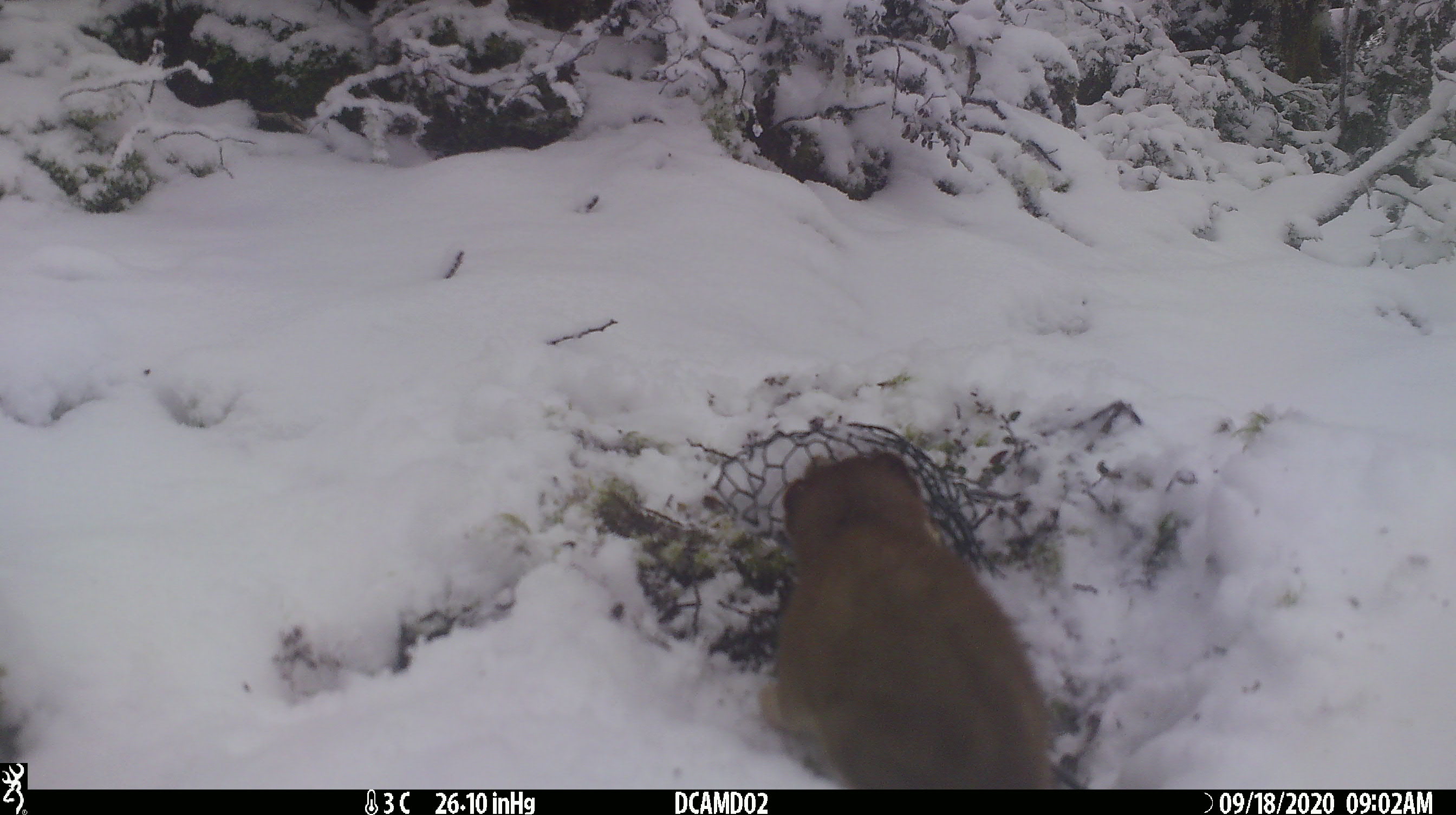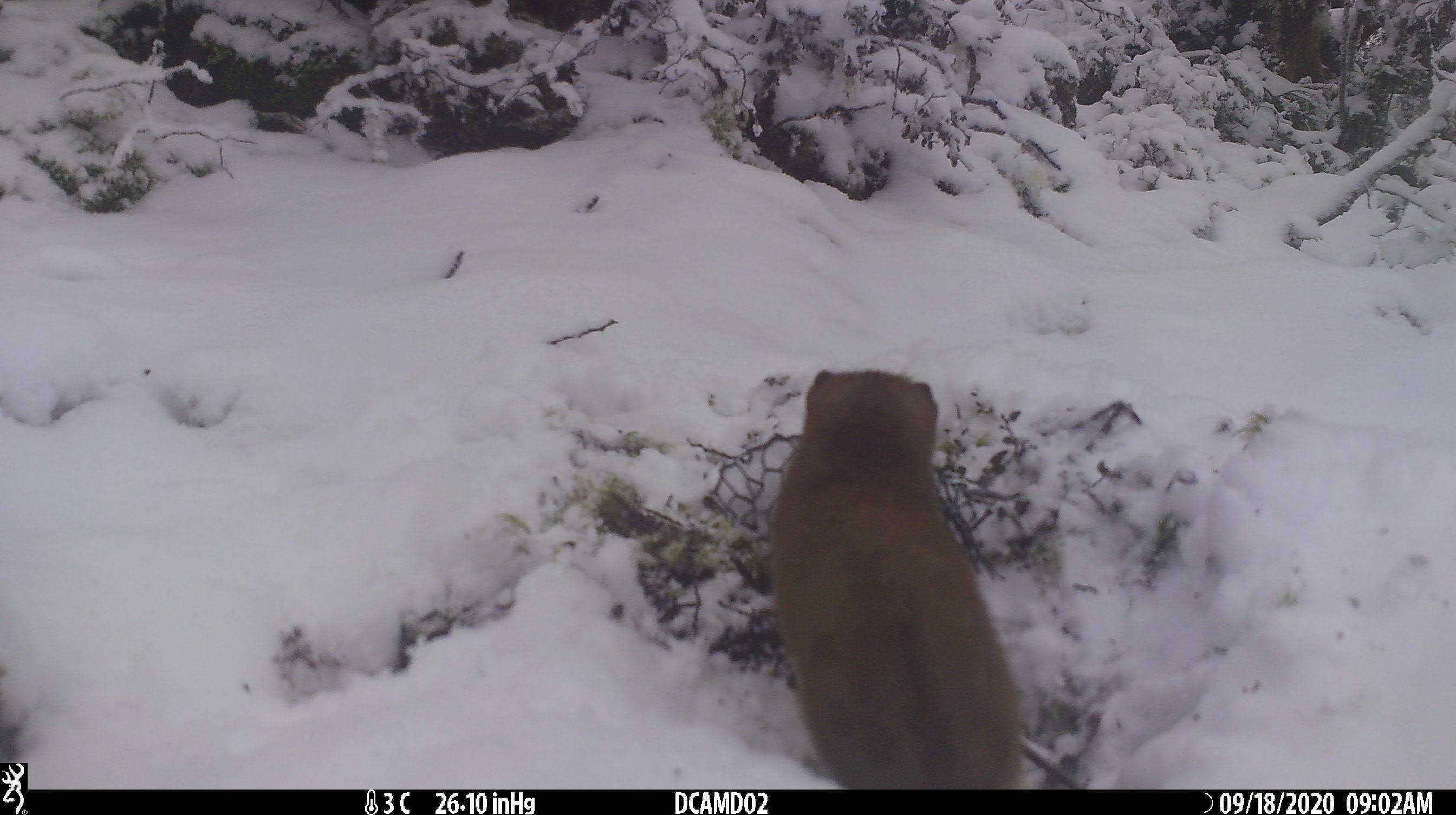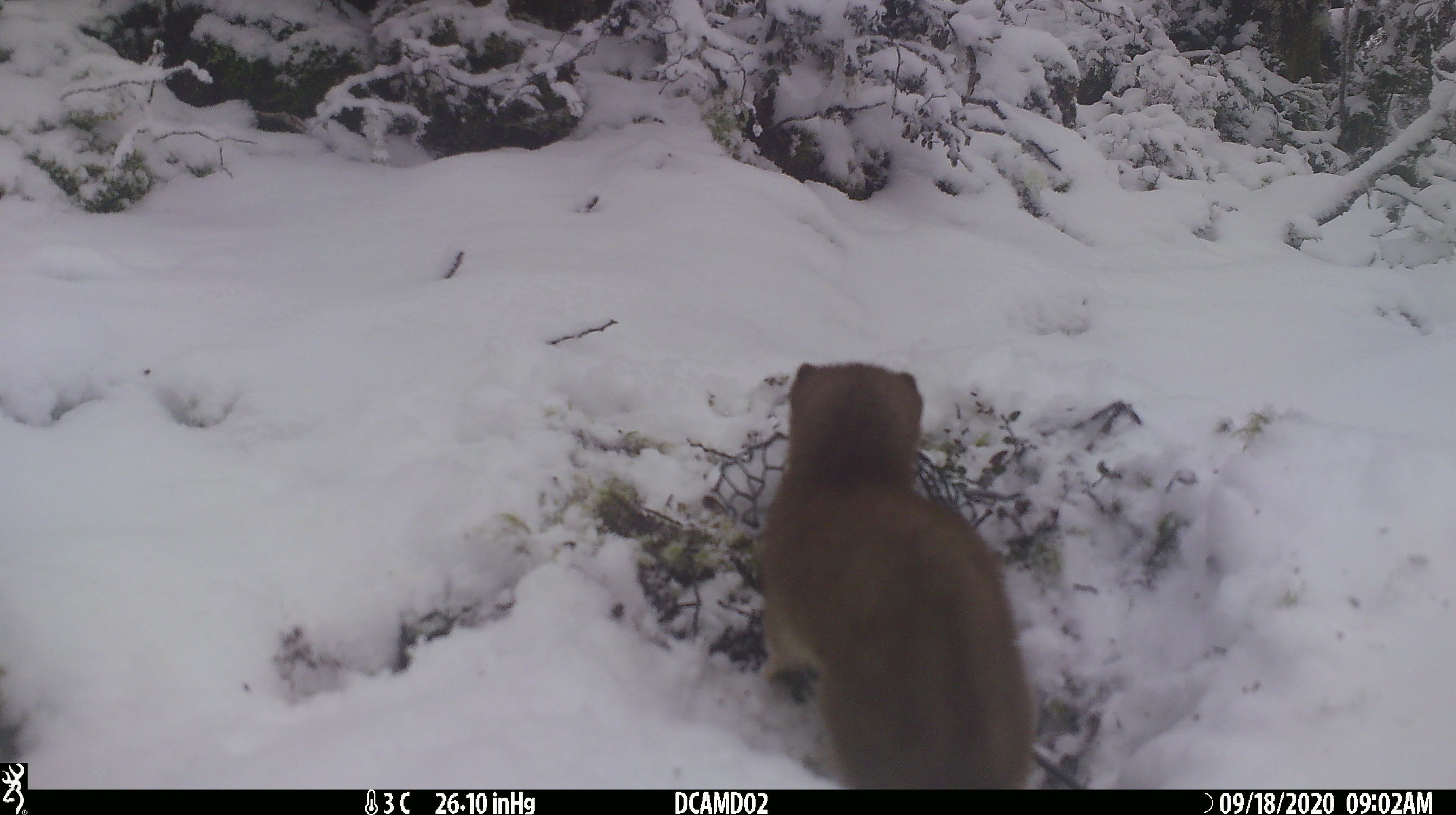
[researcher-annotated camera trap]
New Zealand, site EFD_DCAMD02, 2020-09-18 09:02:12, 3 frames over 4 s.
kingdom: Animalia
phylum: Chordata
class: Mammalia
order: Carnivora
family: Mustelidae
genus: Mustela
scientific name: Mustela erminea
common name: stoat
Stoat (Mustela erminea).